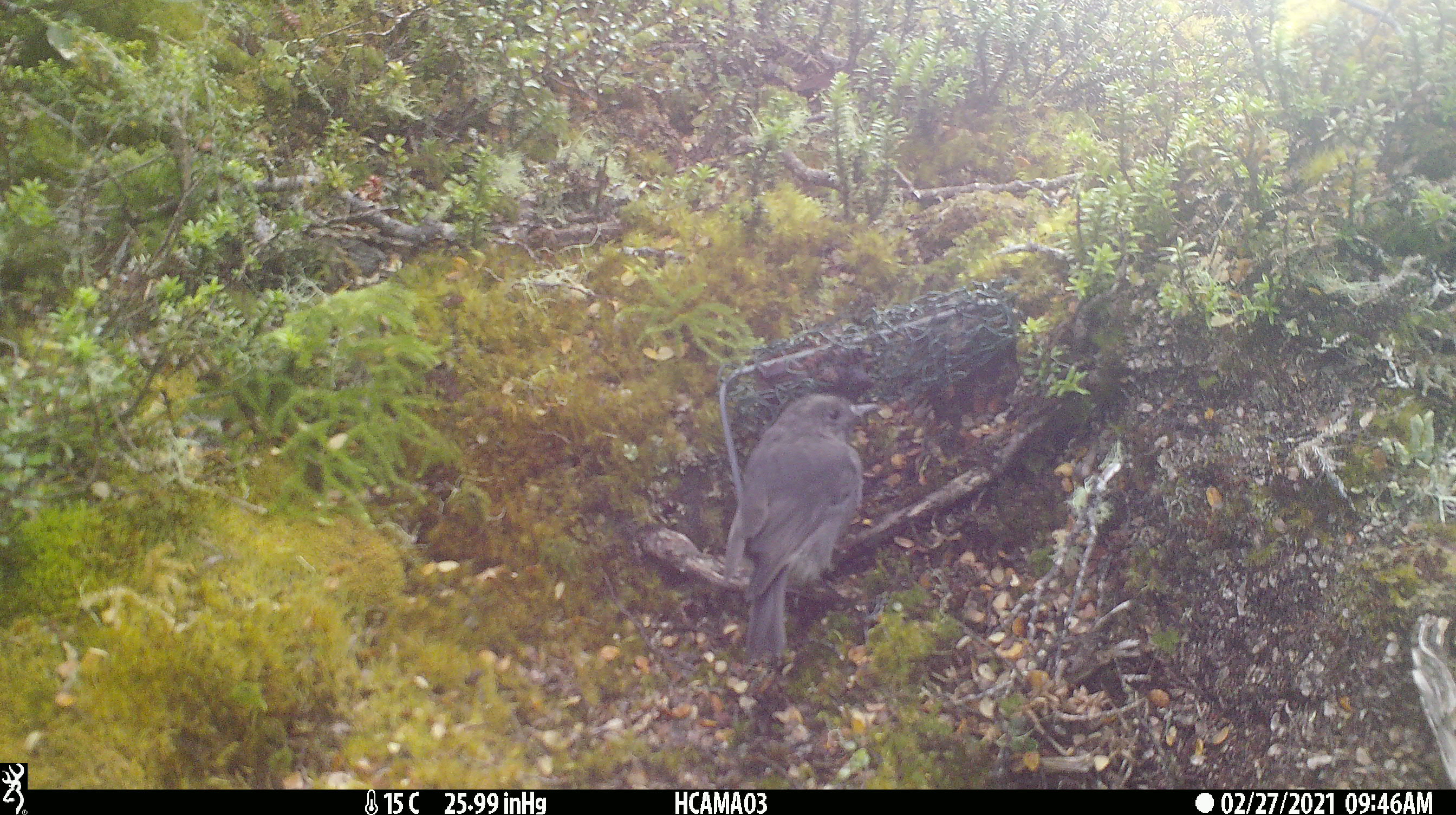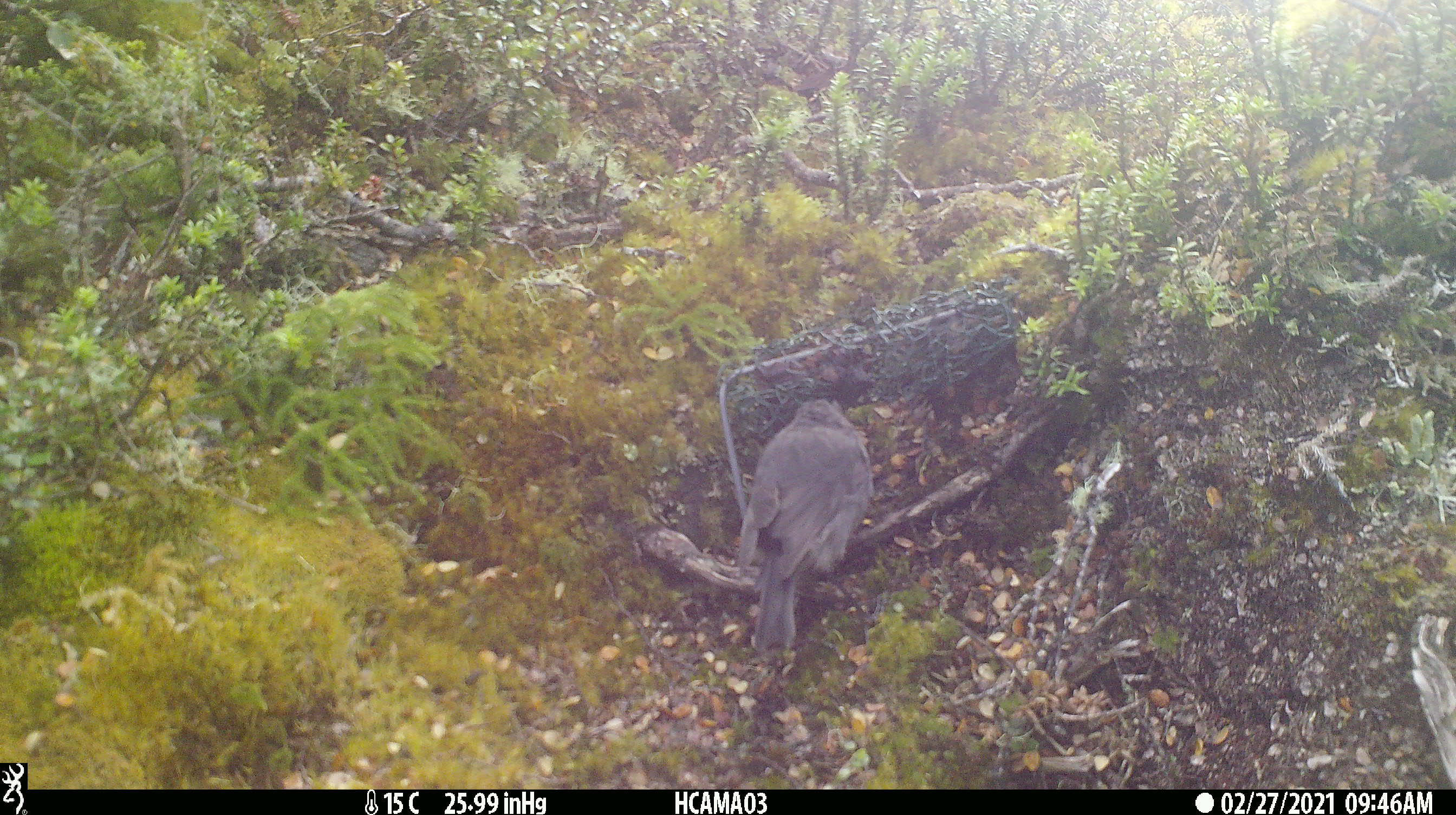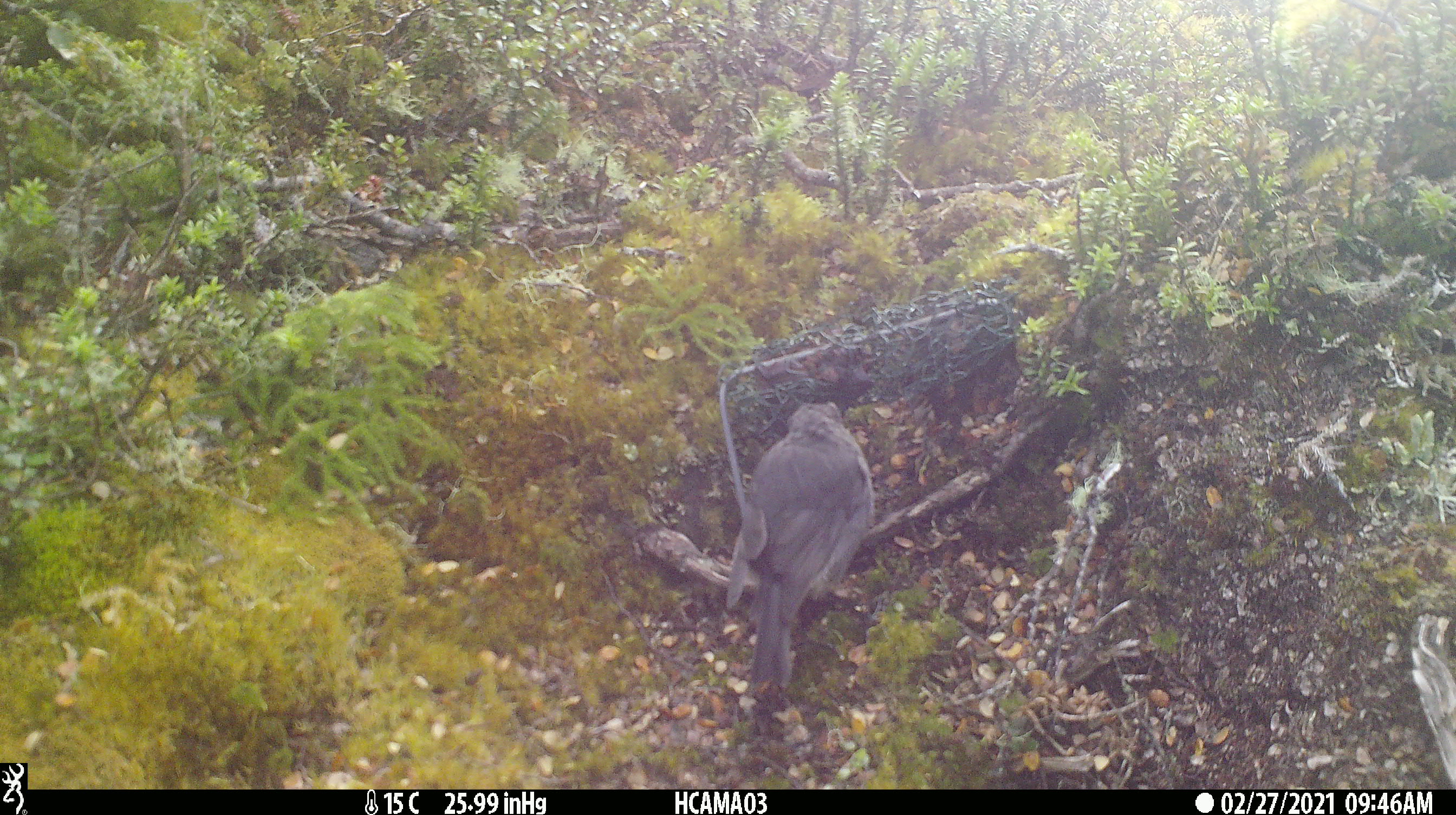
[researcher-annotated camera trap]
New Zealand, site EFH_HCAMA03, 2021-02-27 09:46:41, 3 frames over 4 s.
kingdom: Animalia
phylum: Chordata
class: Aves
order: Passeriformes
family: Petroicidae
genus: Petroica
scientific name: Petroica australis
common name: new zealand robin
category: robin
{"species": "robin (new zealand robin) (Petroica australis)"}